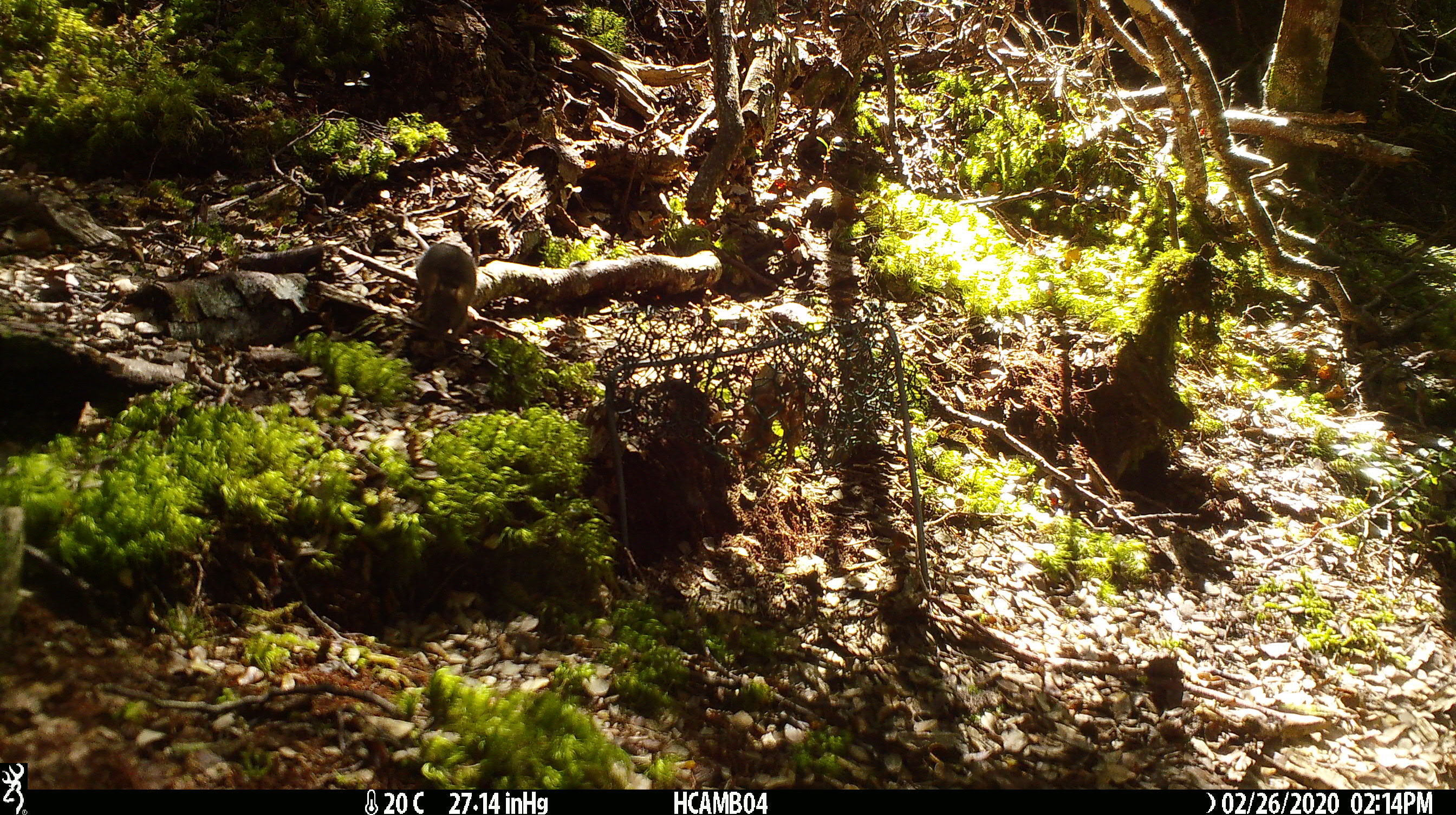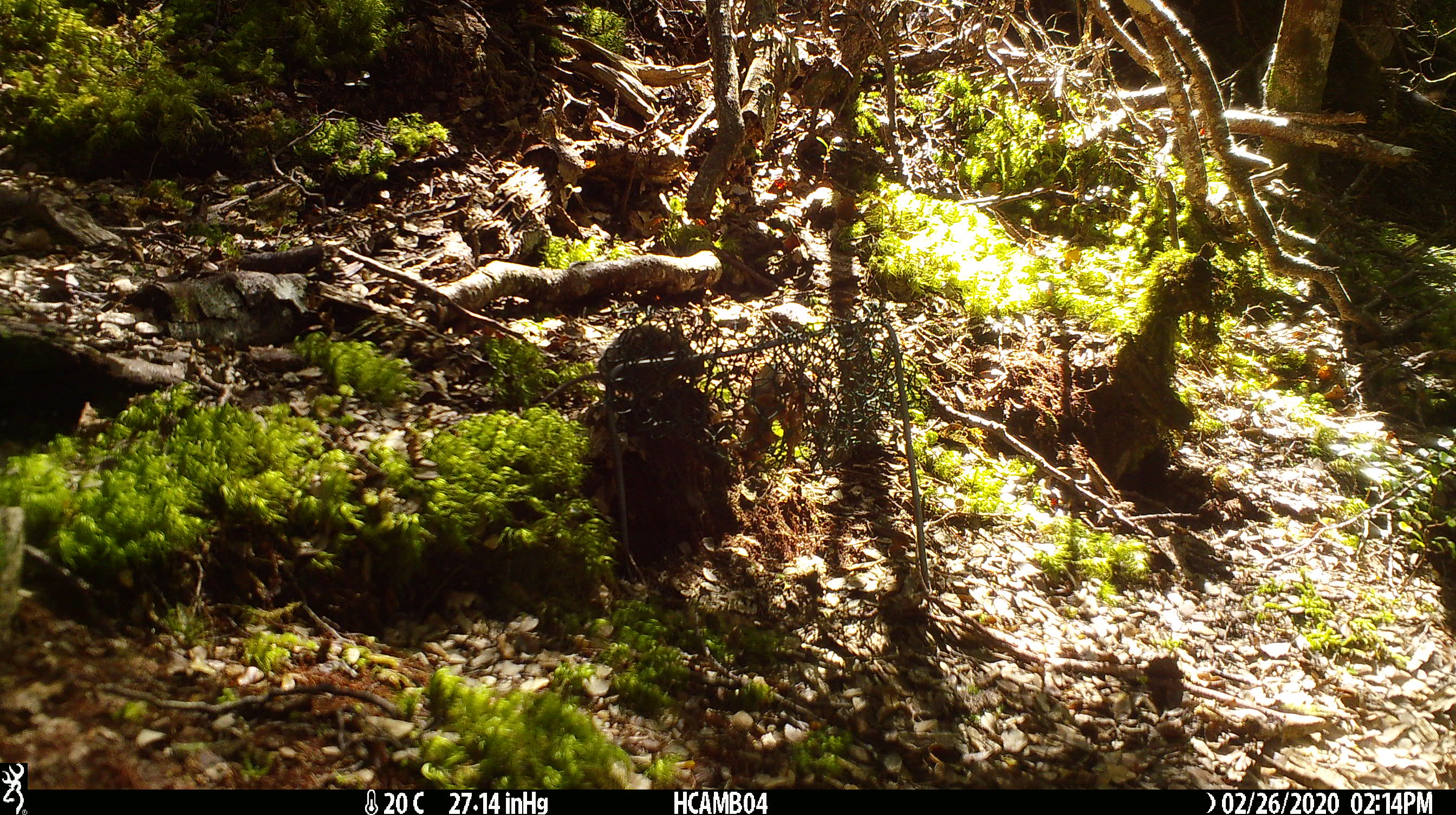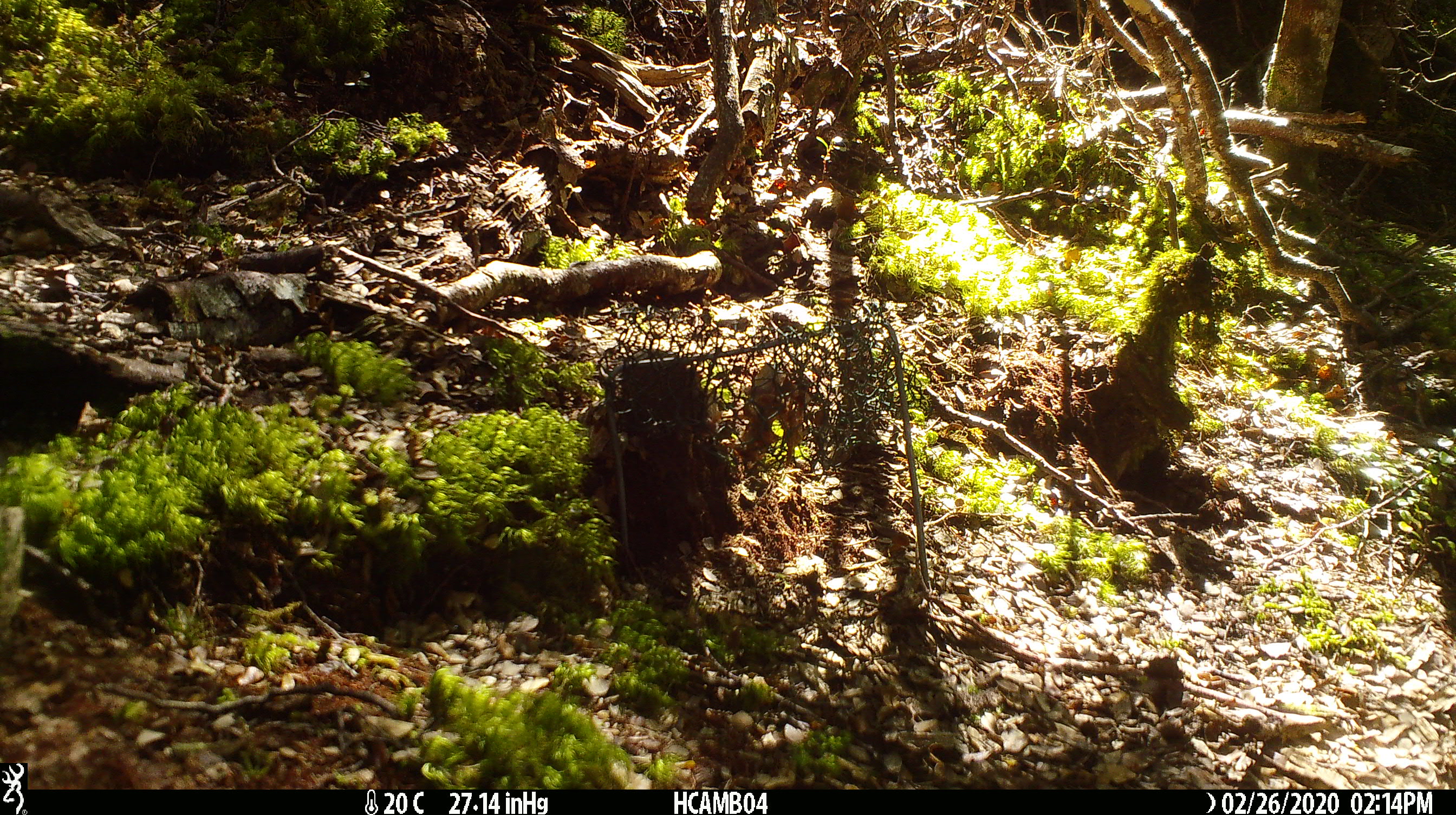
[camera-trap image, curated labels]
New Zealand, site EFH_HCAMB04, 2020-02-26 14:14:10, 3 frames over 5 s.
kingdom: Animalia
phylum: Chordata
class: Mammalia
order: Rodentia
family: Muridae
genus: Mus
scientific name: Mus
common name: mouse